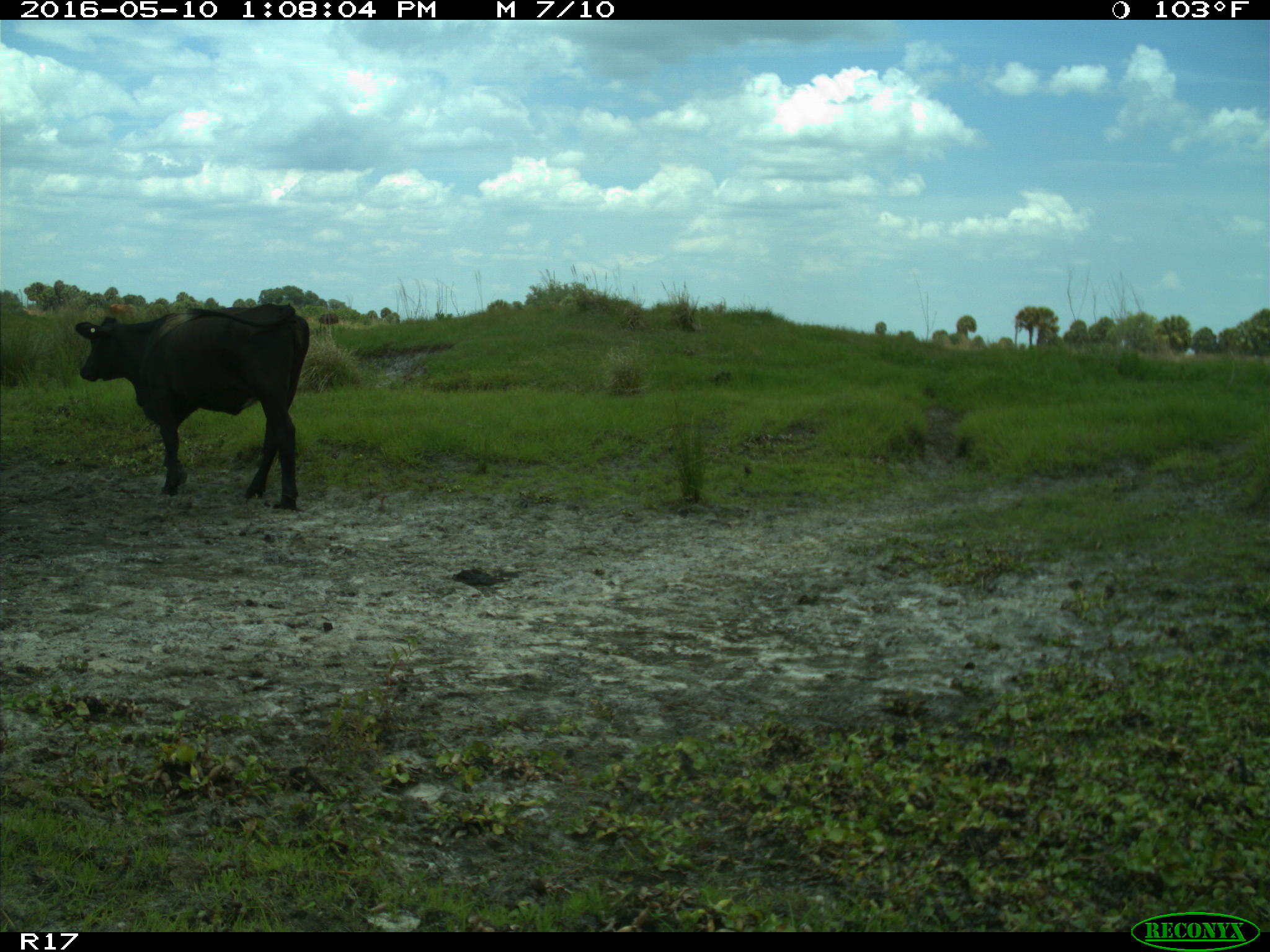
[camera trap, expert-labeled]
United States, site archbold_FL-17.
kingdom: Animalia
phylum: Chordata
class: Mammalia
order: Artiodactyla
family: Bovidae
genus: Bos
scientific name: Bos taurus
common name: domestic cow